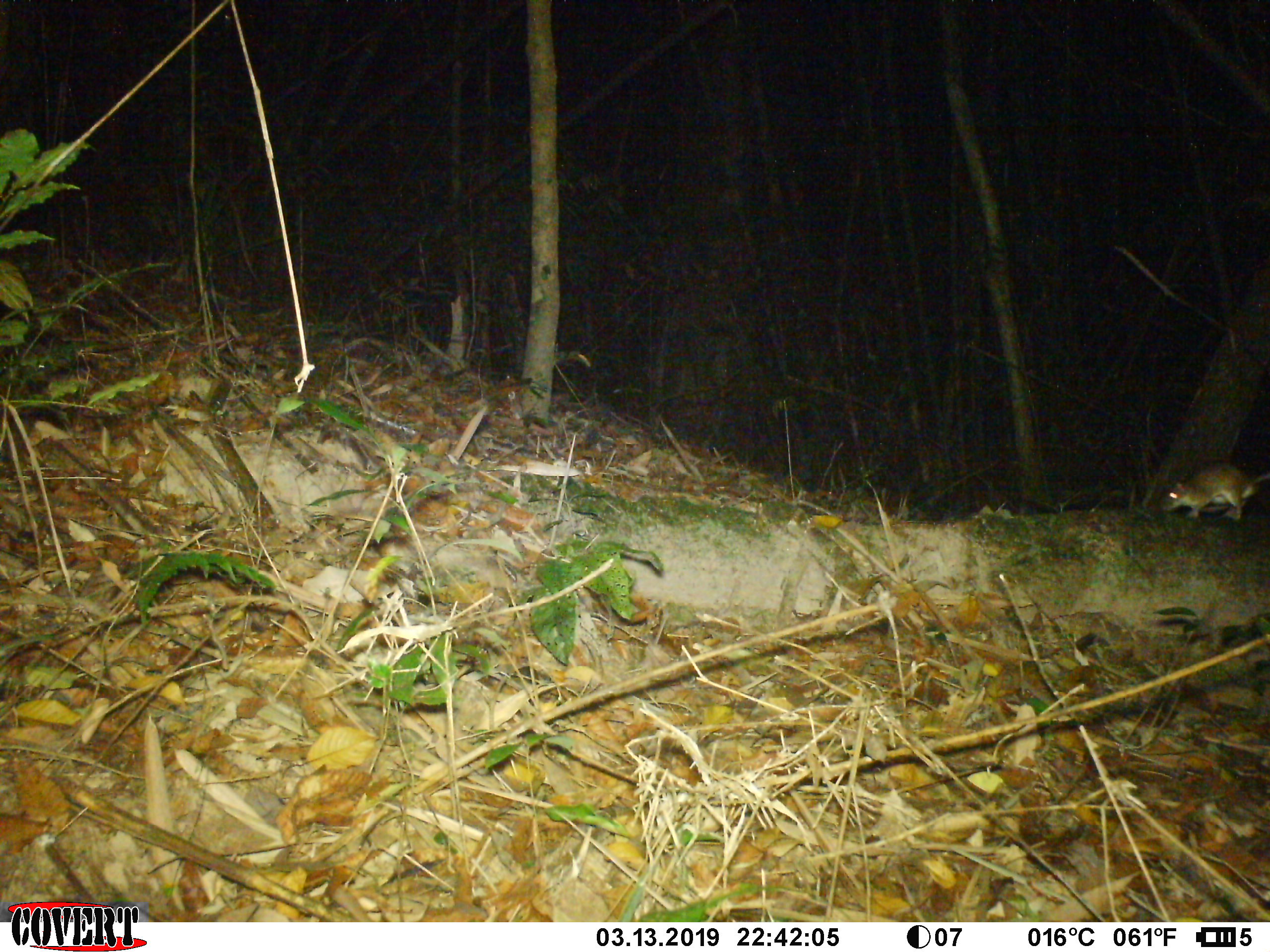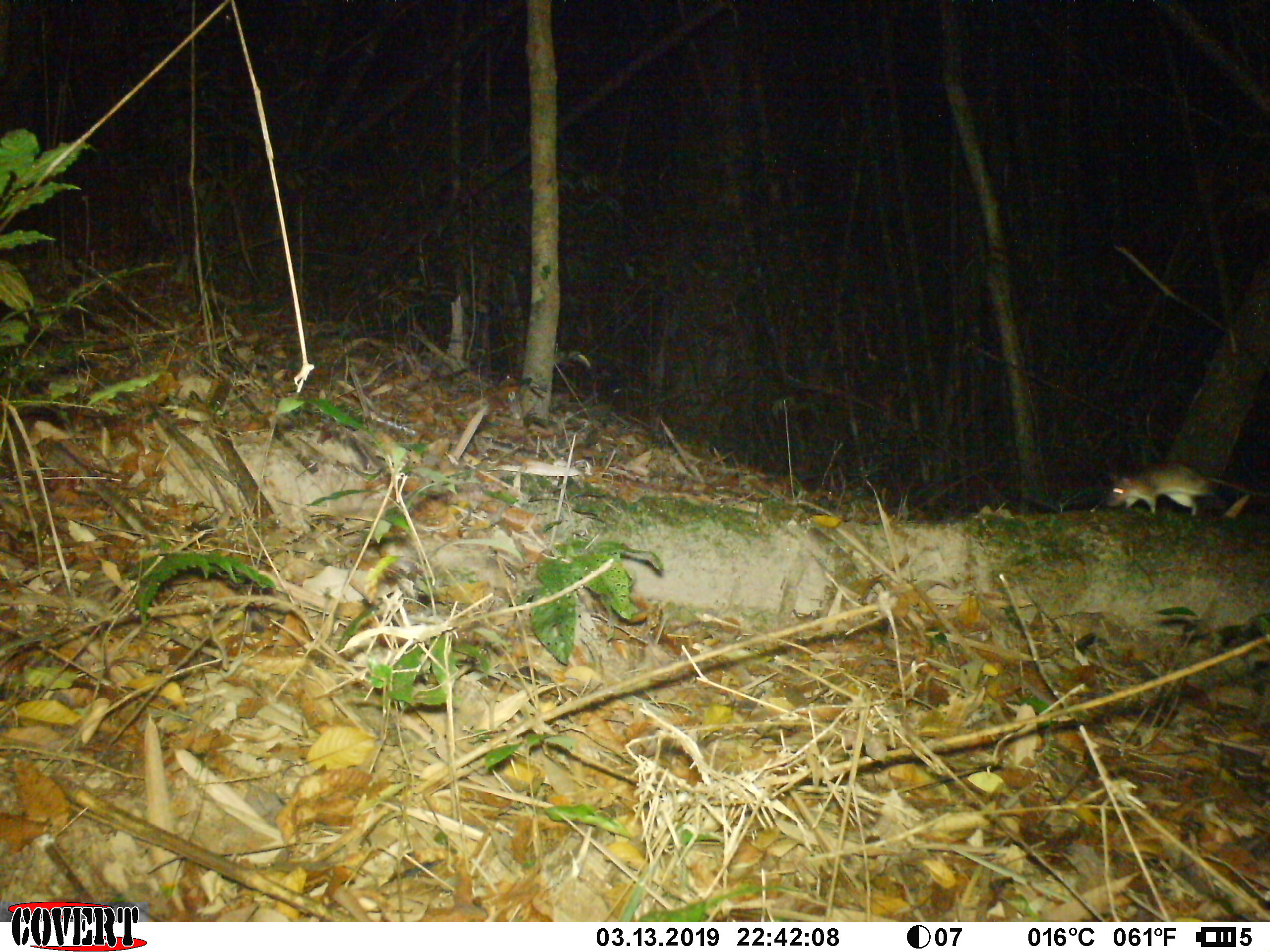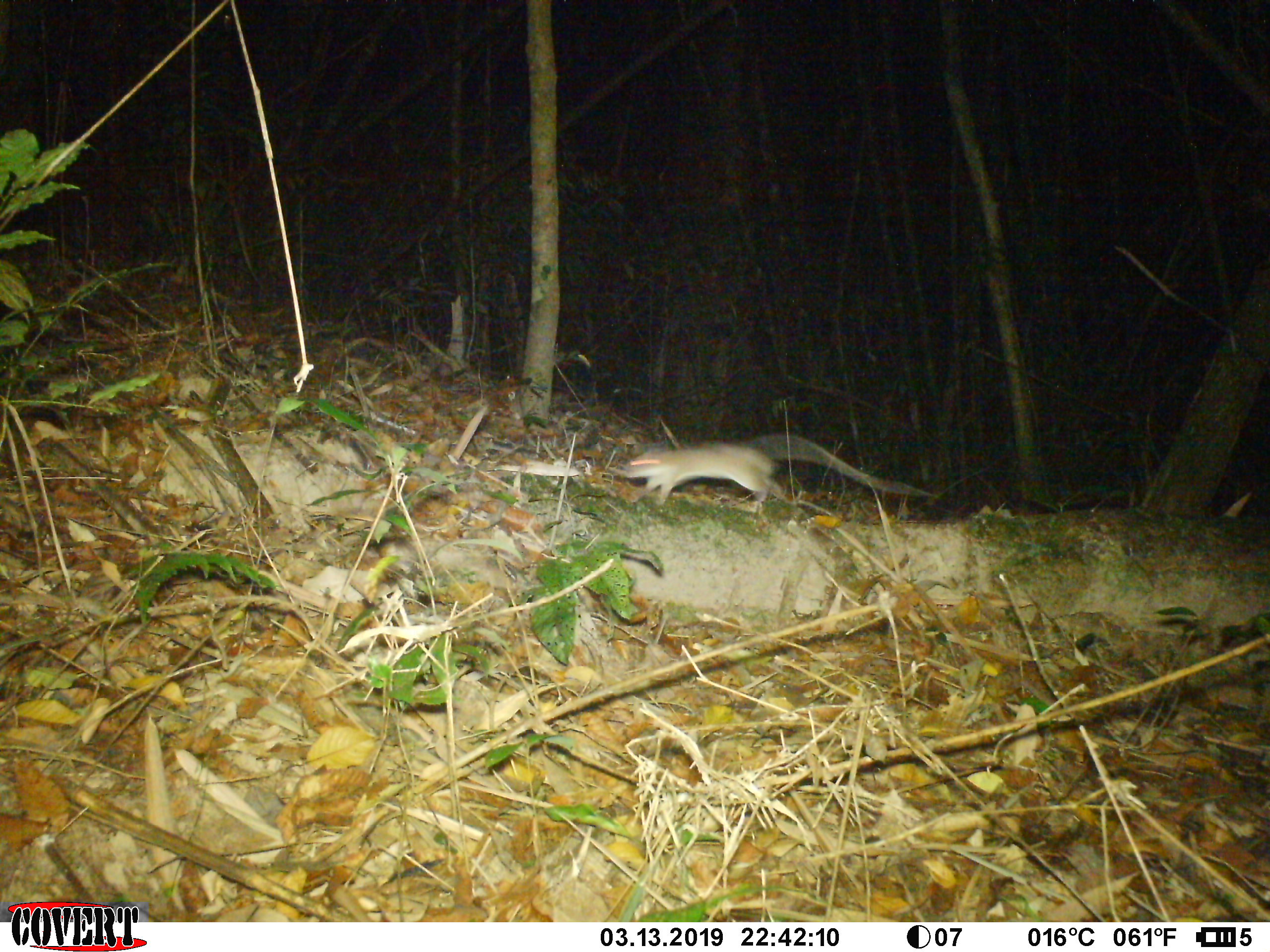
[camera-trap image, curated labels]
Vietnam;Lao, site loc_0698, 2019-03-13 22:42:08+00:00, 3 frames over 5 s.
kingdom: Animalia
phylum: Chordata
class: Mammalia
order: Rodentia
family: Muridae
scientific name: Muridae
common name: old-world mice and rats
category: unidentified murid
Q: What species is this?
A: Unidentified murid (old-world mice and rats) (Muridae).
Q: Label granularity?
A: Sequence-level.